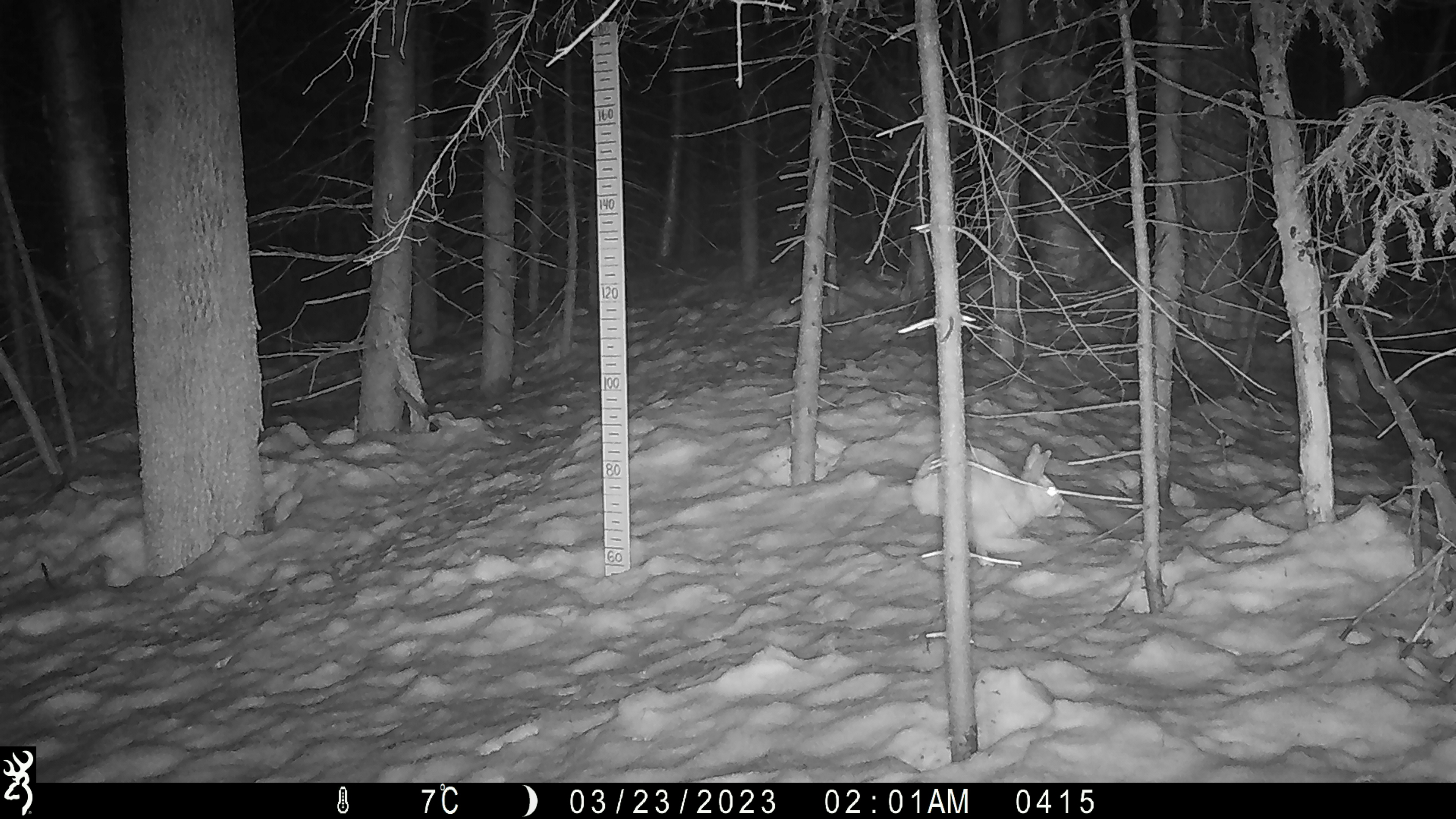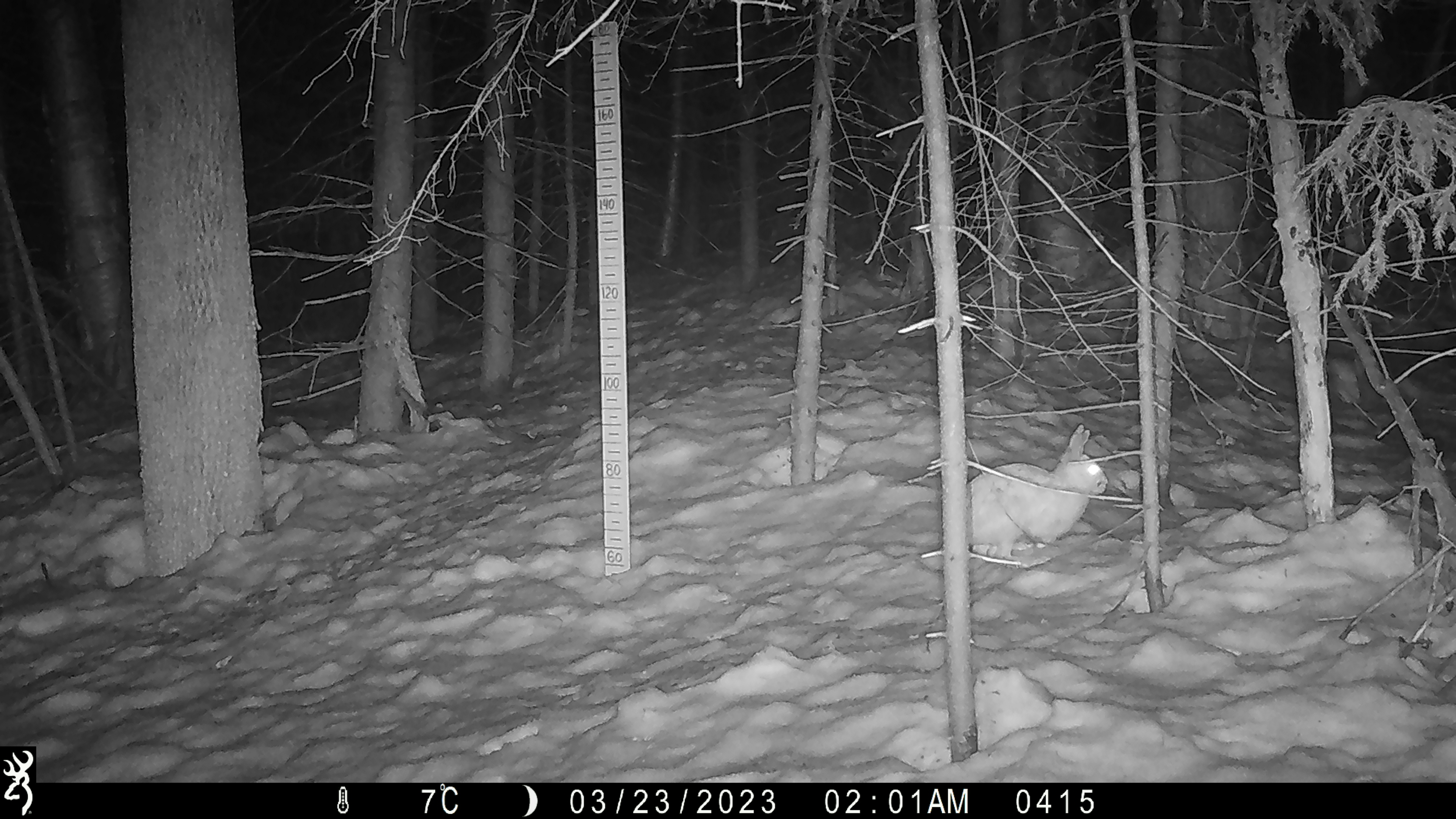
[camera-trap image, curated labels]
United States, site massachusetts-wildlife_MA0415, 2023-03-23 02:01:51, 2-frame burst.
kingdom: Animalia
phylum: Chordata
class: Mammalia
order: Lagomorpha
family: Leporidae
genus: Lepus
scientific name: Lepus americanus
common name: snowshoe hare